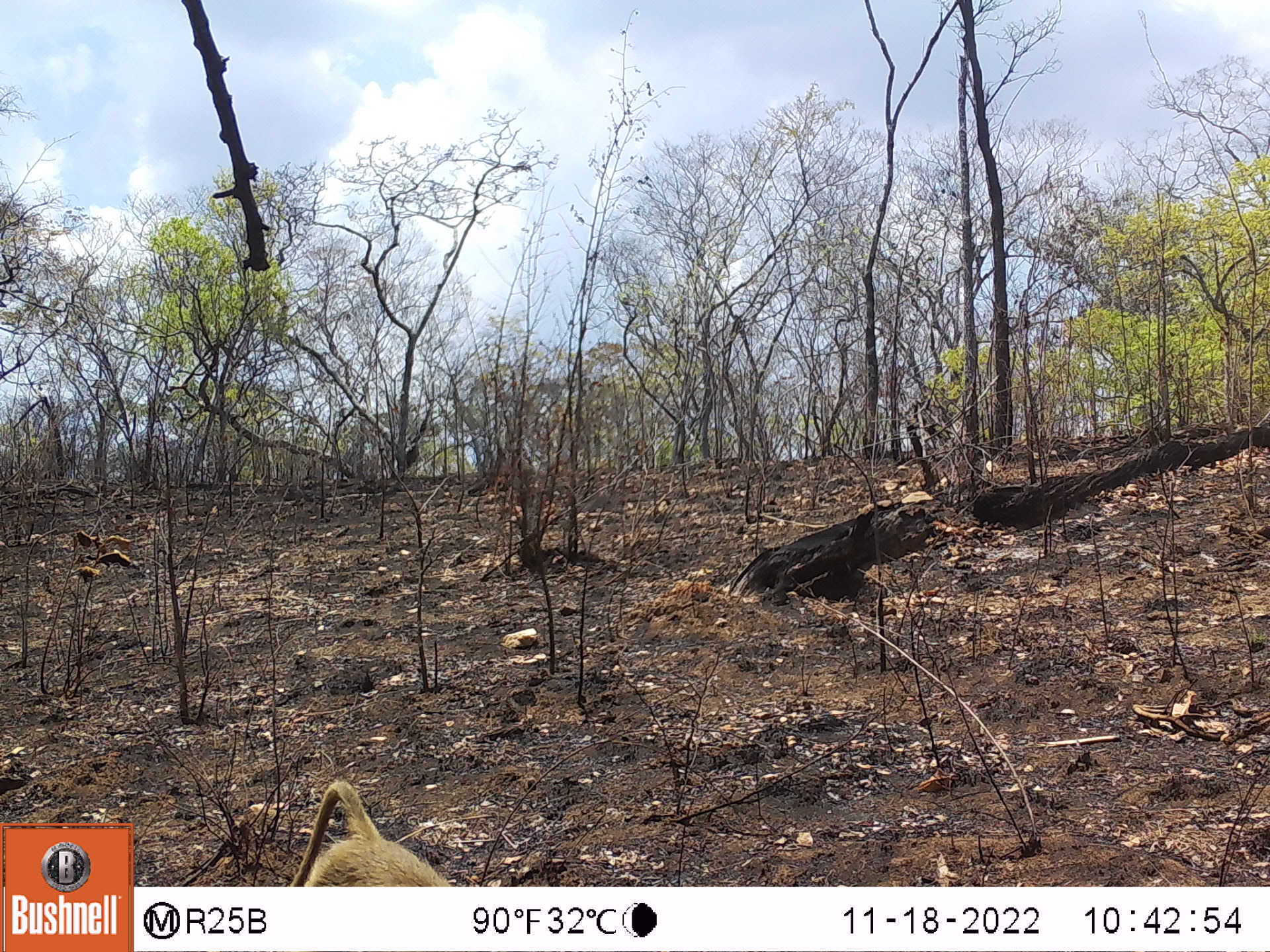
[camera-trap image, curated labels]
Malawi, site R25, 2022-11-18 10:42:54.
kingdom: Animalia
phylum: Chordata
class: Mammalia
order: Primates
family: Cercopithecidae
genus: Papio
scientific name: Papio cynocephalus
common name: yellow baboon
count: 1